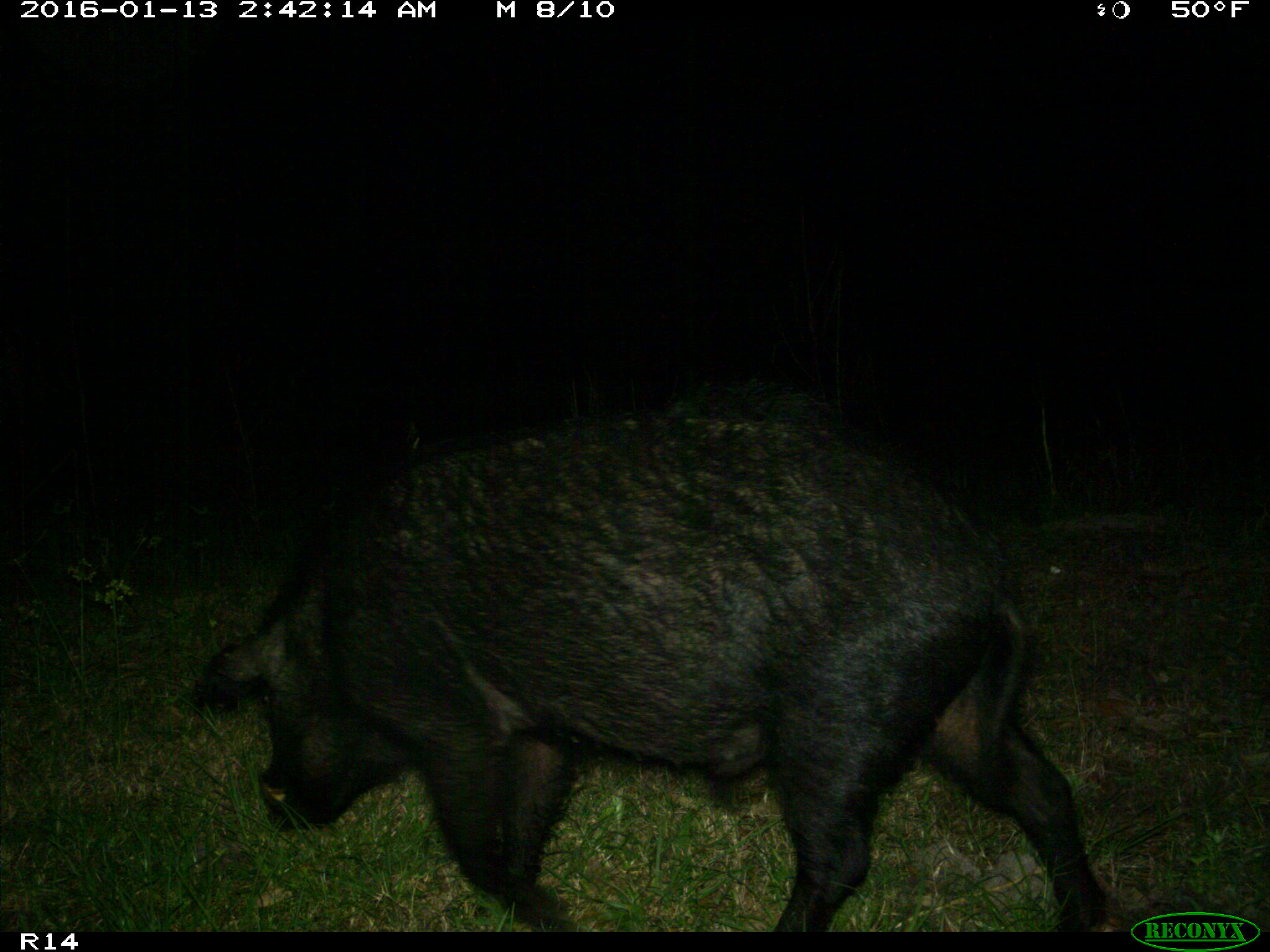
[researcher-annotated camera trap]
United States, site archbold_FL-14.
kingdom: Animalia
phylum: Chordata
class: Mammalia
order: Artiodactyla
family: Suidae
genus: Sus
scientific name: Sus scrofa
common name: wild boar